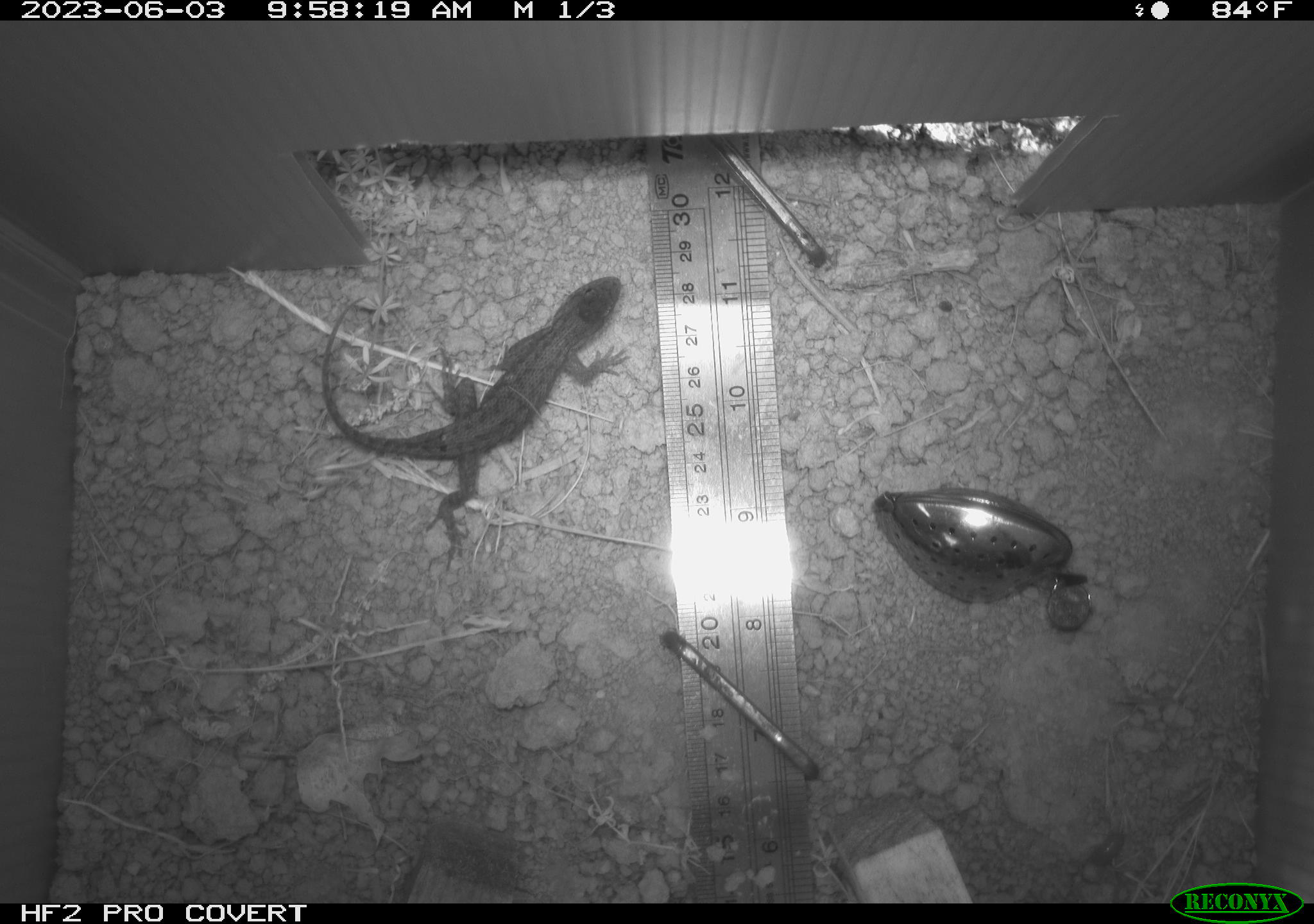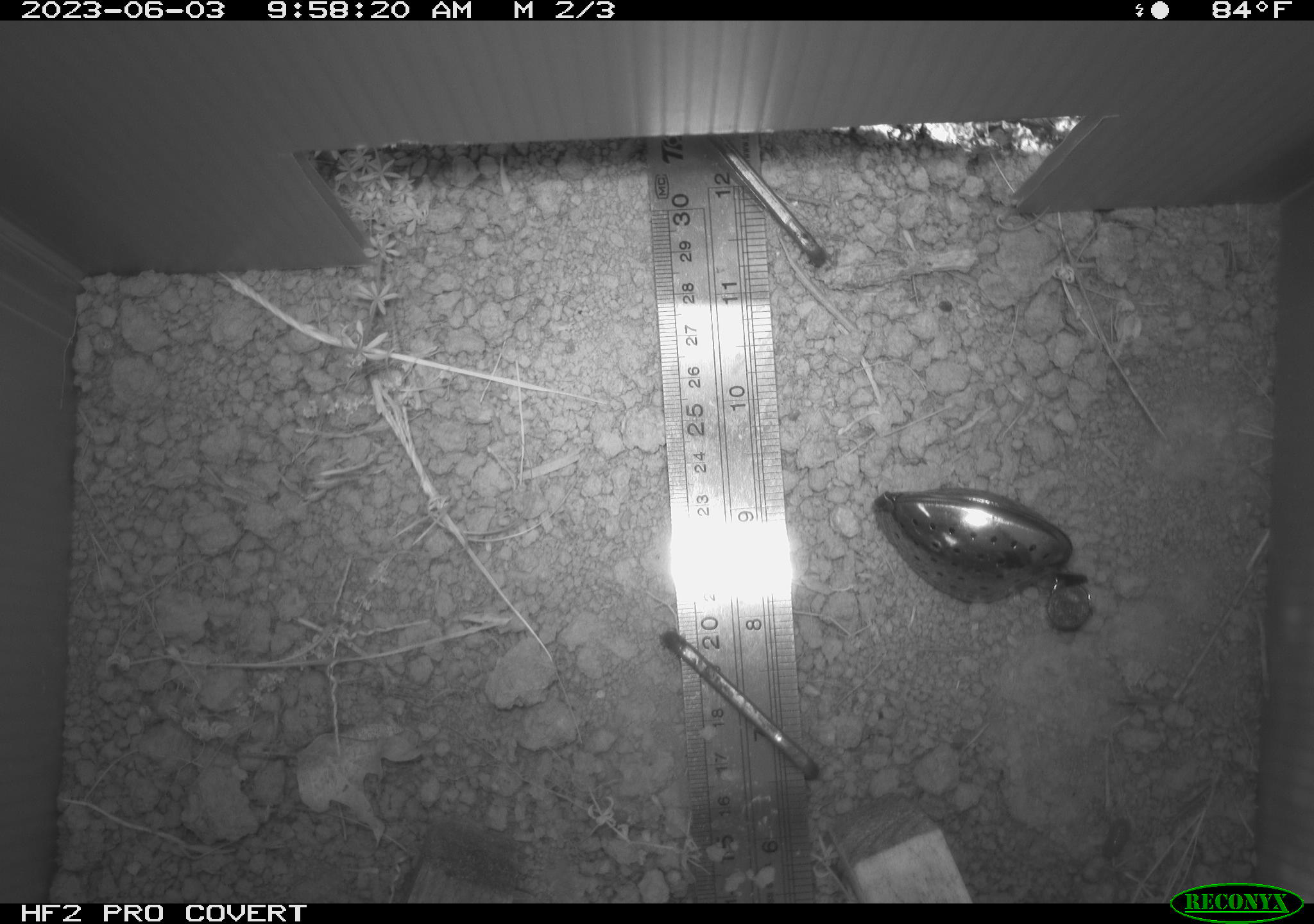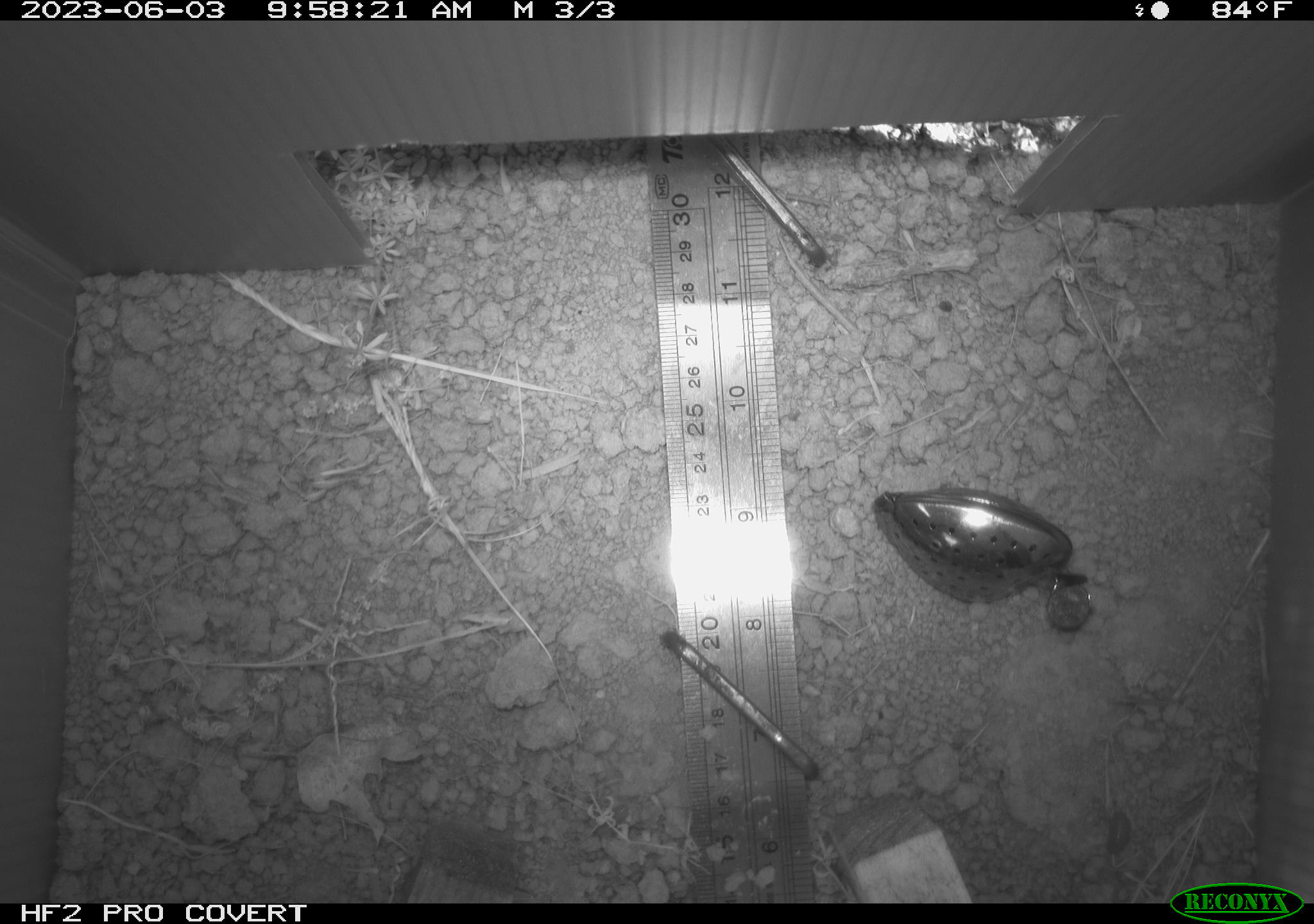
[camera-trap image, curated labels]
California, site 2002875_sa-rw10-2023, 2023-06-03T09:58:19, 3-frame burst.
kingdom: Animalia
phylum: Chordata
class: Reptilia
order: Squamata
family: Phrynosomatidae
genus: Sceloporus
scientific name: Sceloporus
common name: spiny lizards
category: sceloporus species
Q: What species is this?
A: Sceloporus species (spiny lizards) (Sceloporus).